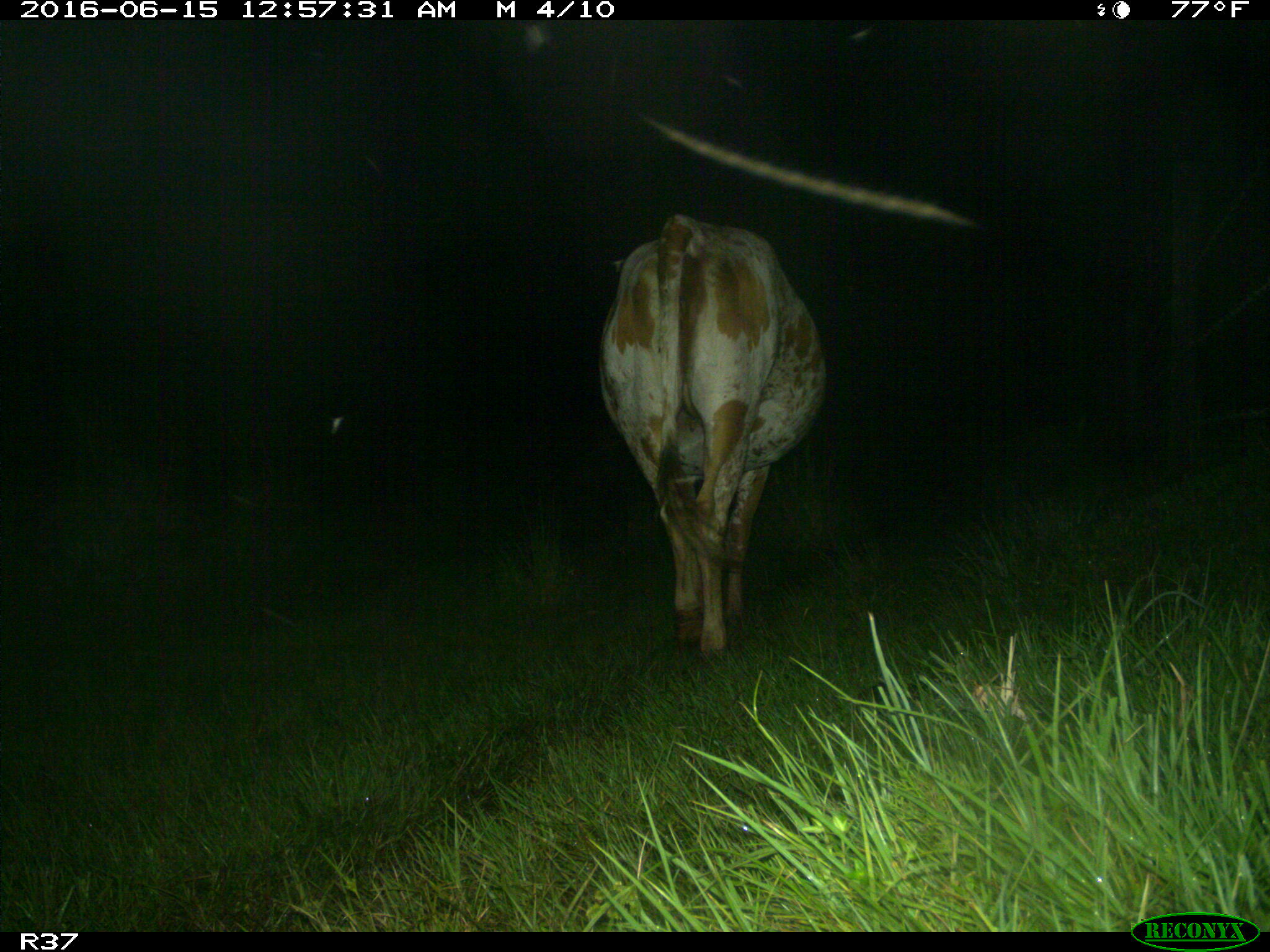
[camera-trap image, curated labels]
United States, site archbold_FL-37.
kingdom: Animalia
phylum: Chordata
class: Mammalia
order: Artiodactyla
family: Bovidae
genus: Bos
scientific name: Bos taurus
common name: domestic cow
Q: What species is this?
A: Bos taurus (domestic cow).